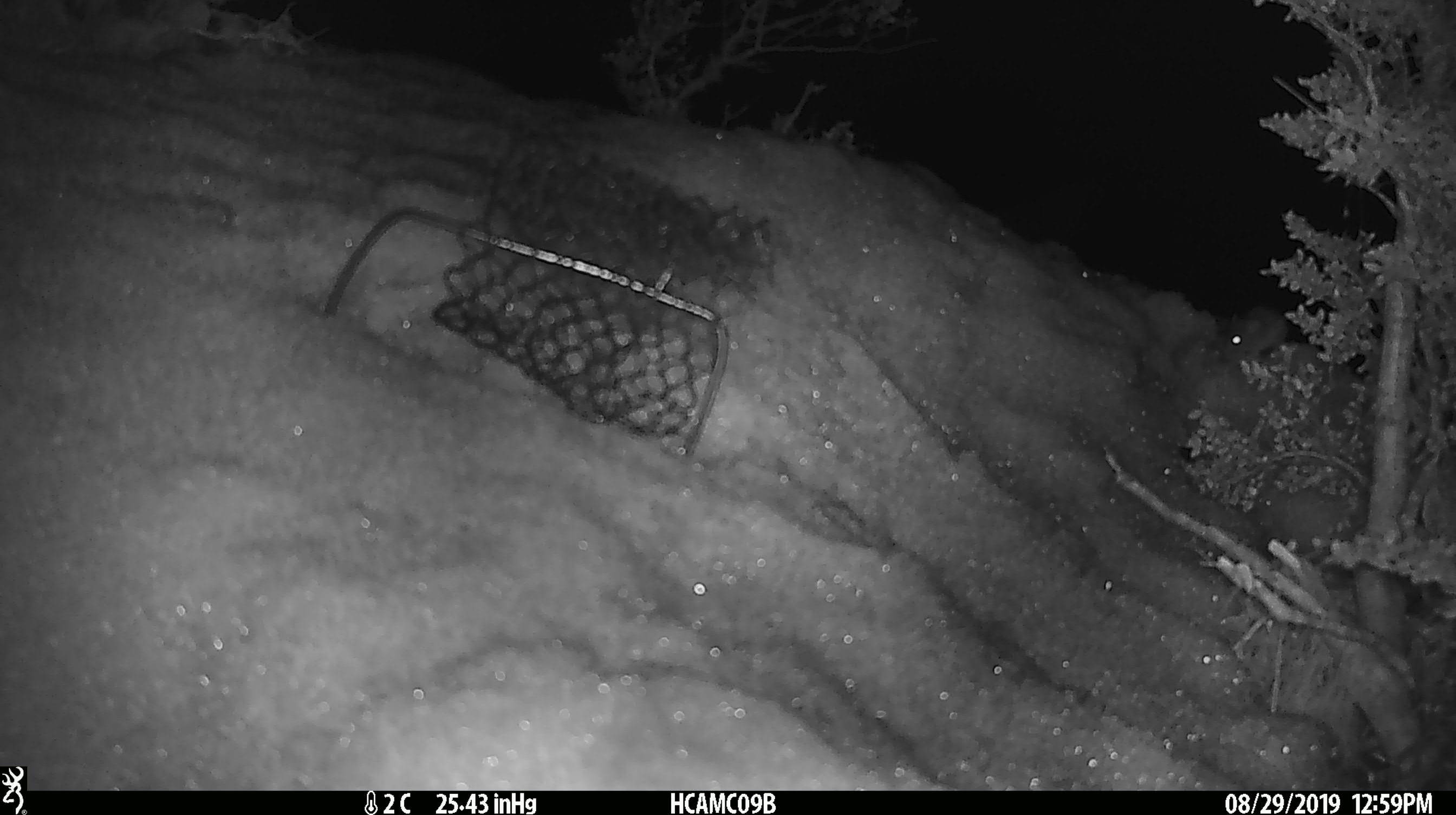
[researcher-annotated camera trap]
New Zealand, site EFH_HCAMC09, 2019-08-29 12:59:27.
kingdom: Animalia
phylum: Chordata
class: Mammalia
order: Rodentia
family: Muridae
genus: Mus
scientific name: Mus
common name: mouse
Mouse (Mus).